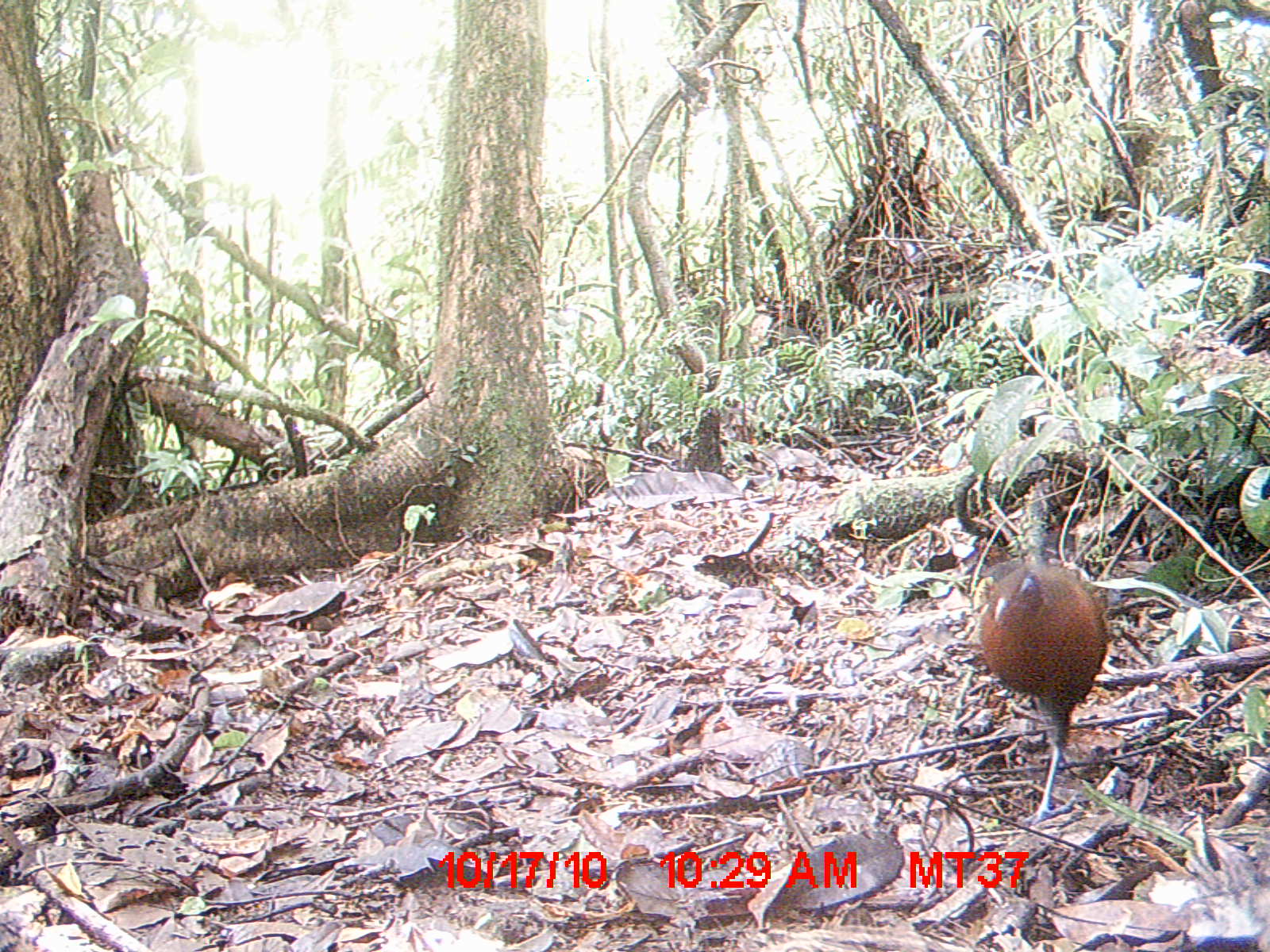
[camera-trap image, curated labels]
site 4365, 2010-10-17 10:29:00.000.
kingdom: Animalia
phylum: Chordata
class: Aves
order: Cuculiformes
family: Cuculidae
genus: Coua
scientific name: Coua serriana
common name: red-breasted coua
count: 1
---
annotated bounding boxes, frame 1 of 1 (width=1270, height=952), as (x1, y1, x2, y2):
coua serriana: (972, 540, 1108, 821)